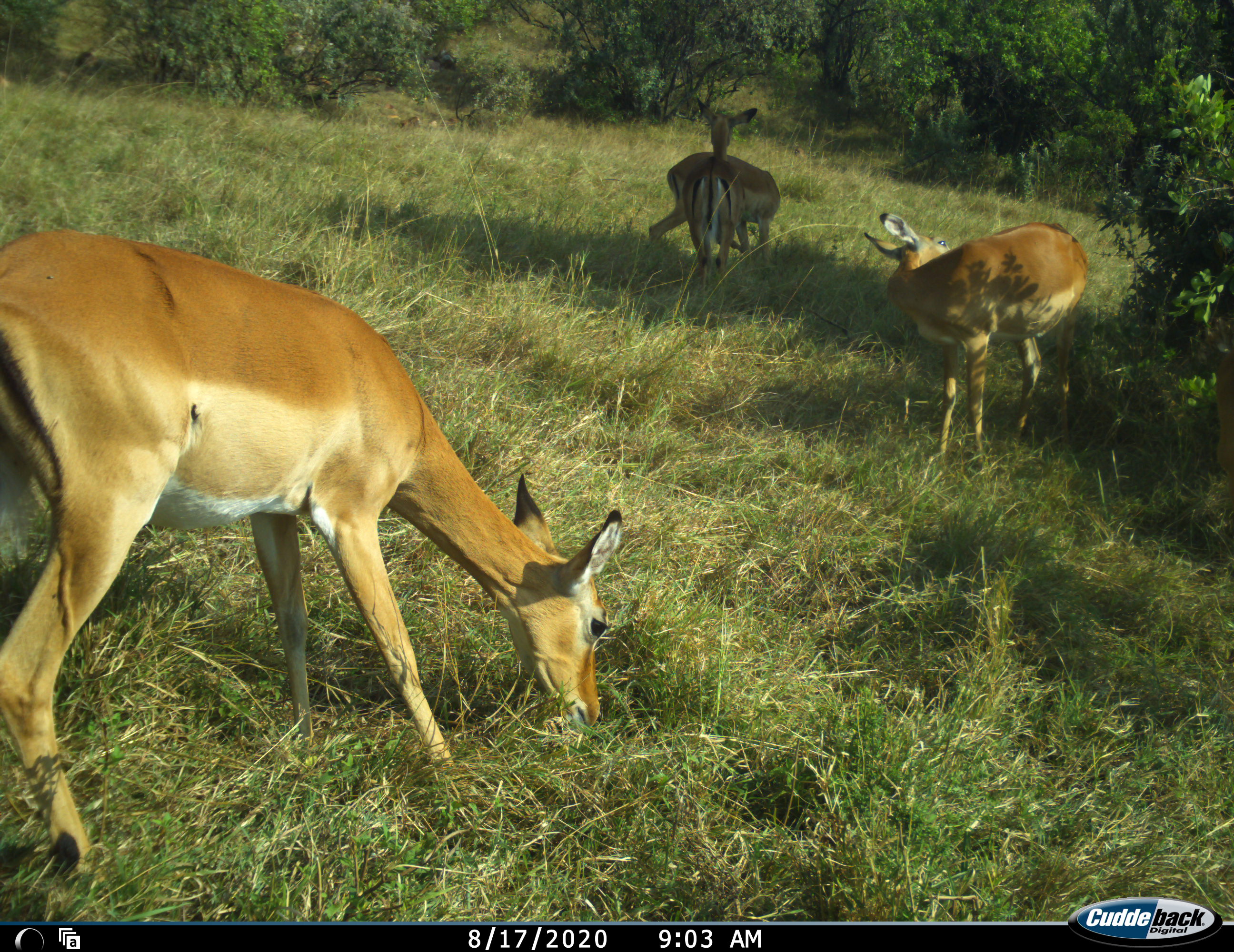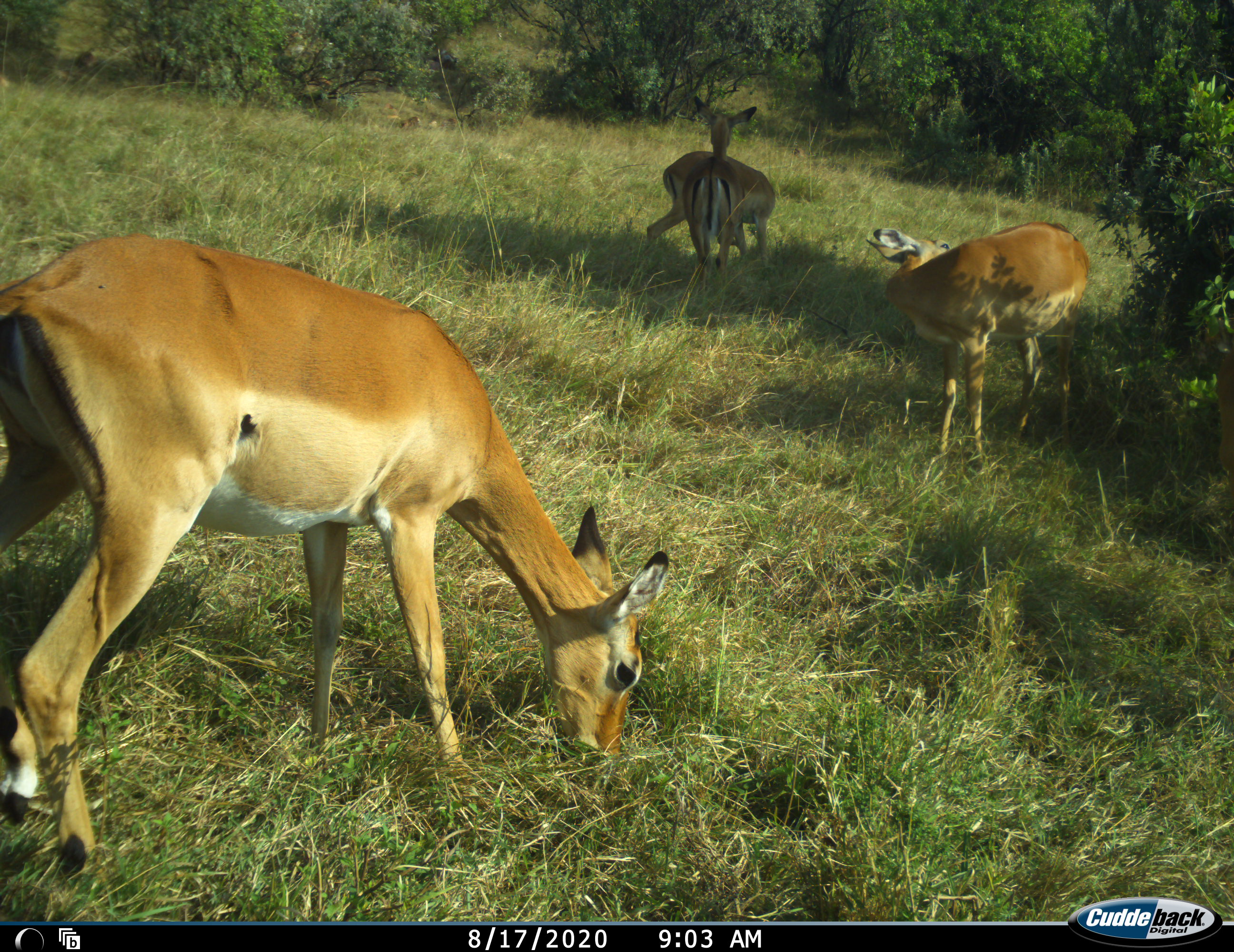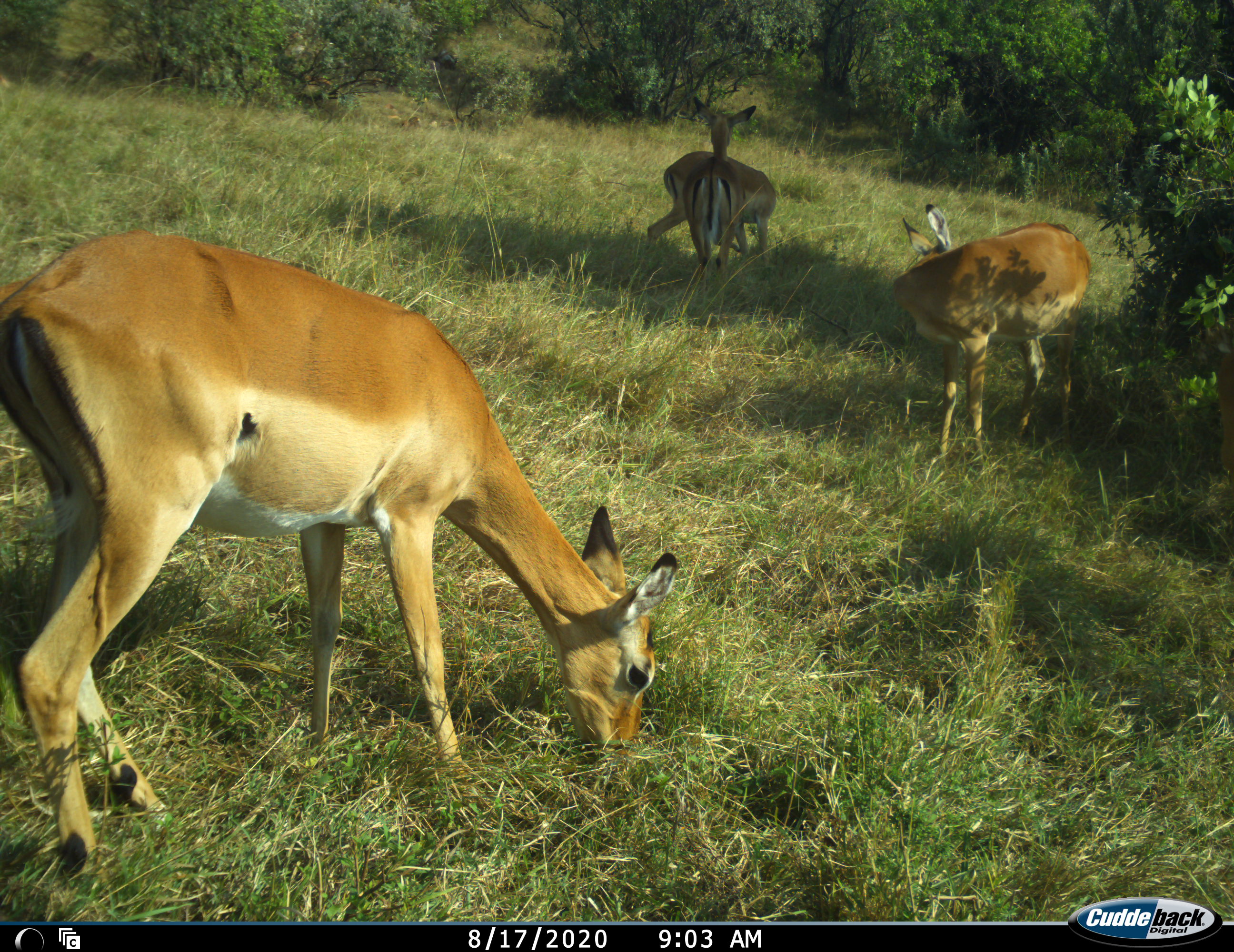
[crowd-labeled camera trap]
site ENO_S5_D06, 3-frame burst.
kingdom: Animalia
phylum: Chordata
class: Mammalia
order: Artiodactyla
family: Bovidae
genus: Aepyceros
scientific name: Aepyceros melampus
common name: impala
Impala (Aepyceros melampus), count 4. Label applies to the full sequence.